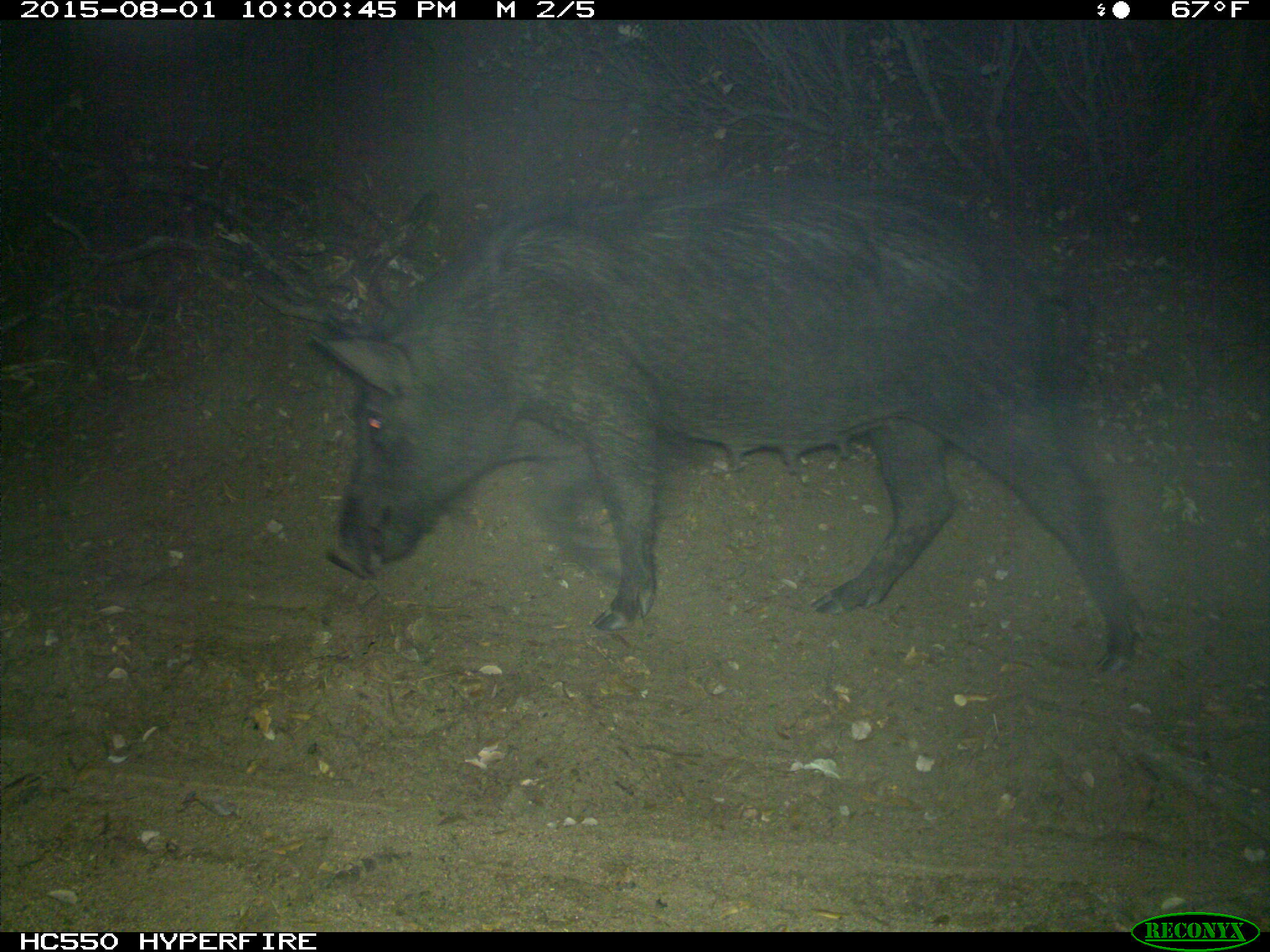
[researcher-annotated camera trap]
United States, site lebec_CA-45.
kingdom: Animalia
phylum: Chordata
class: Mammalia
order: Artiodactyla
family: Suidae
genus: Sus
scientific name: Sus scrofa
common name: wild boar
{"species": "Sus scrofa (wild boar)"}